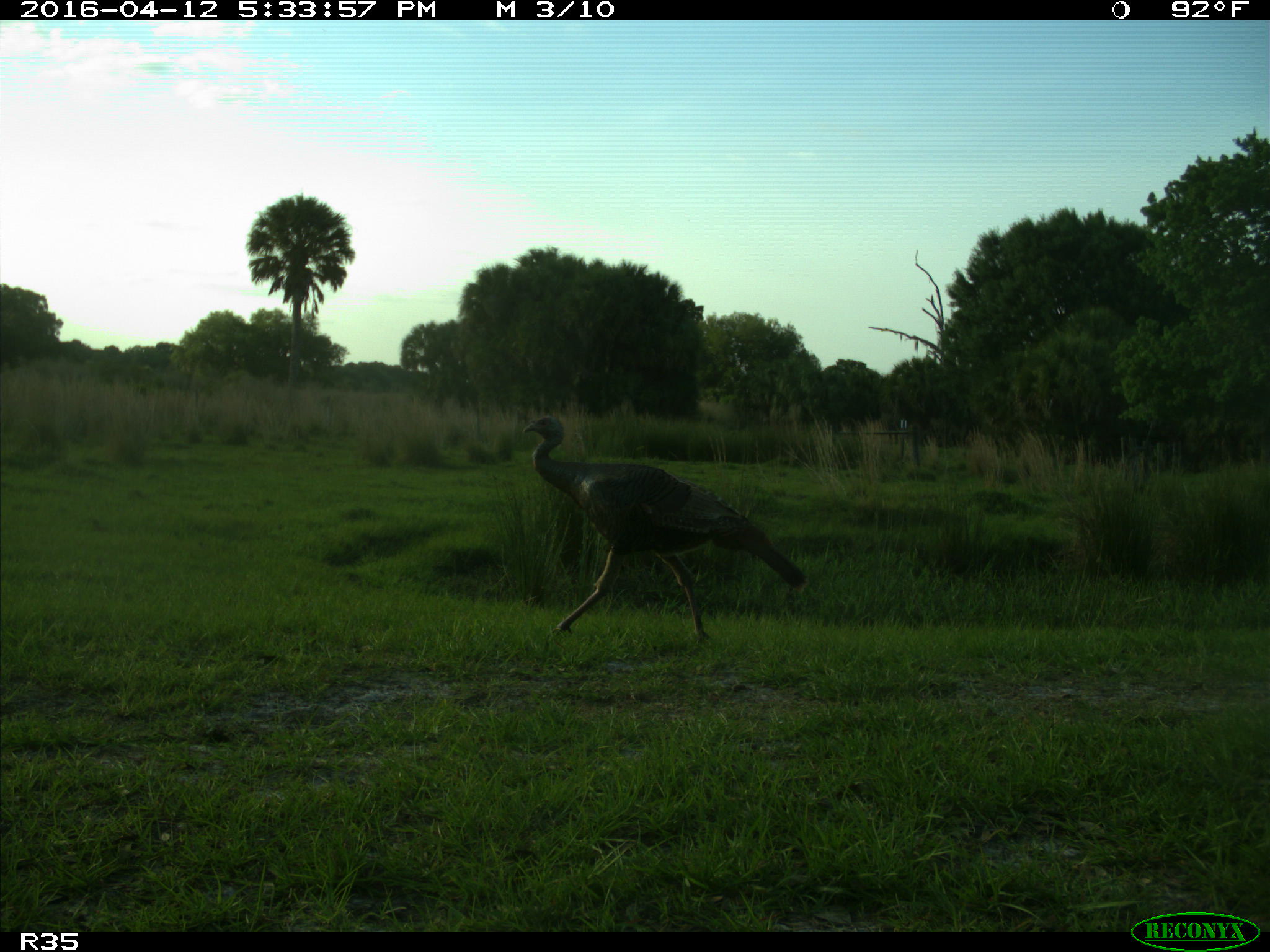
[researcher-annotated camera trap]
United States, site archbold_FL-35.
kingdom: Animalia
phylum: Chordata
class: Aves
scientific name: Aves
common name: birds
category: unidentified bird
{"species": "unidentified bird (birds) (Aves)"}